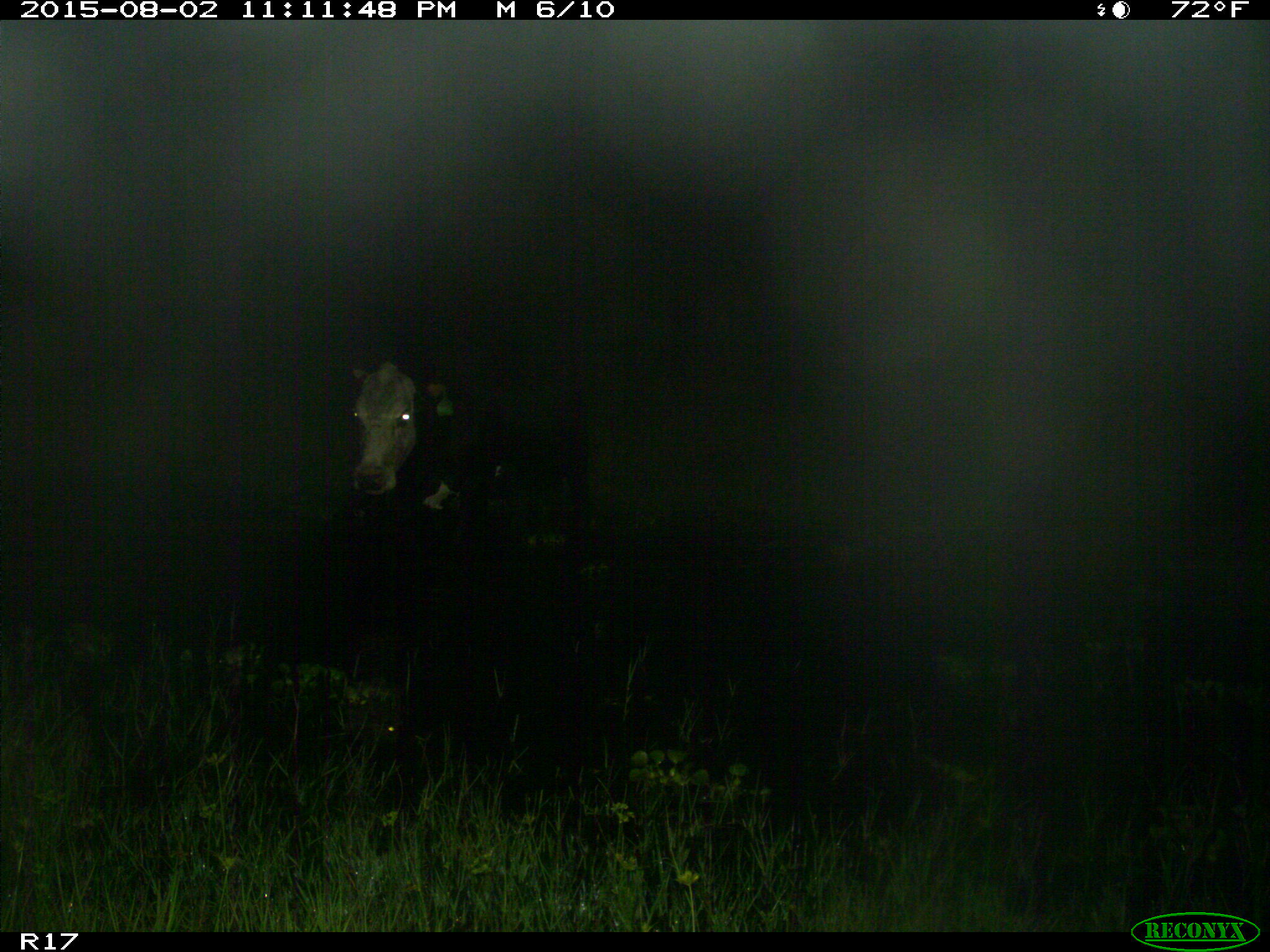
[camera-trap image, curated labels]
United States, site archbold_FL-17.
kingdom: Animalia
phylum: Chordata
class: Mammalia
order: Artiodactyla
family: Bovidae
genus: Bos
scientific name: Bos taurus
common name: domestic cow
Bos taurus (domestic cow).